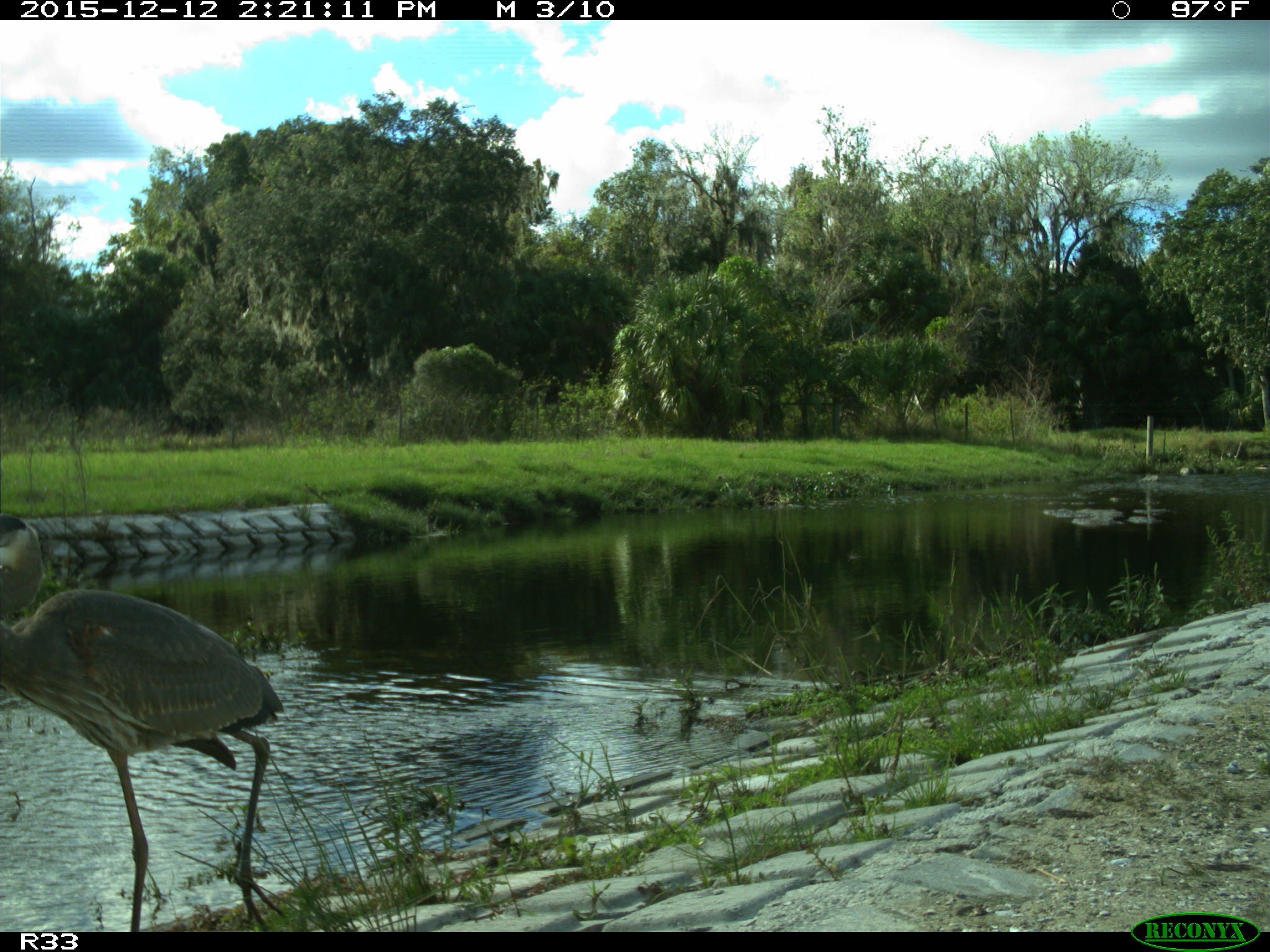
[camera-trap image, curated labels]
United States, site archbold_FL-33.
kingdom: Animalia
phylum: Chordata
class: Aves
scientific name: Aves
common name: birds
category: unidentified bird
Unidentified bird (birds) (Aves).